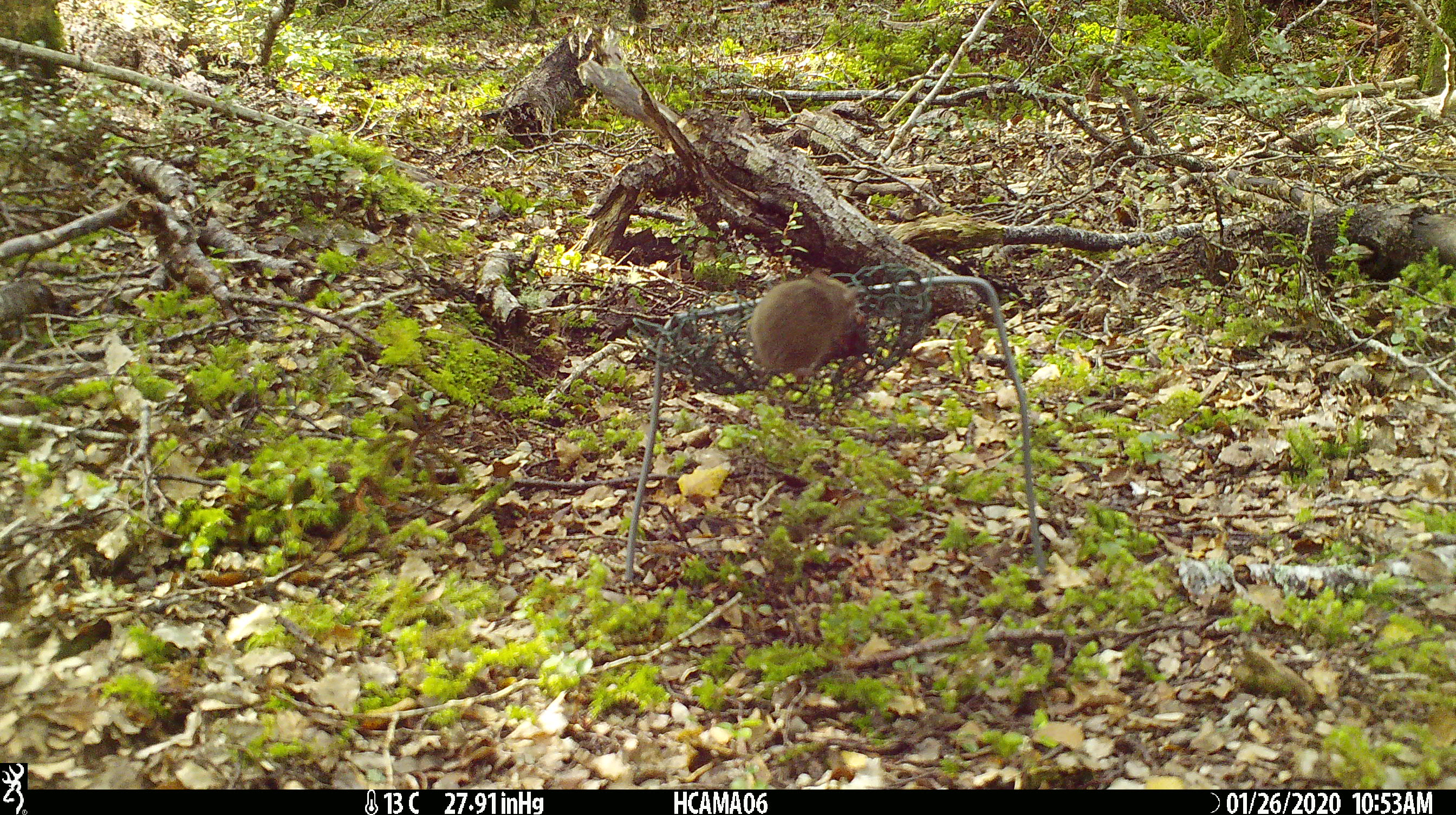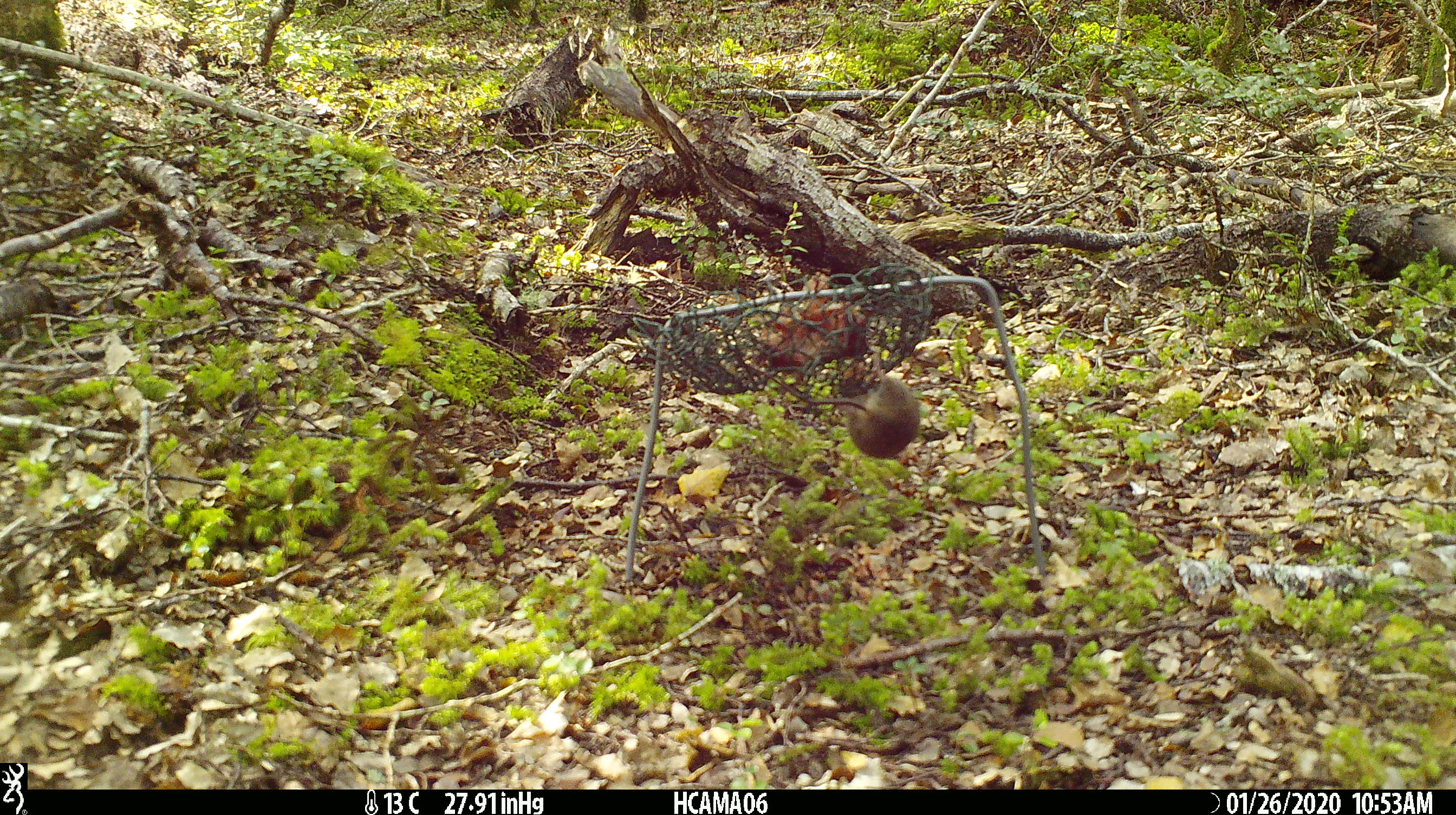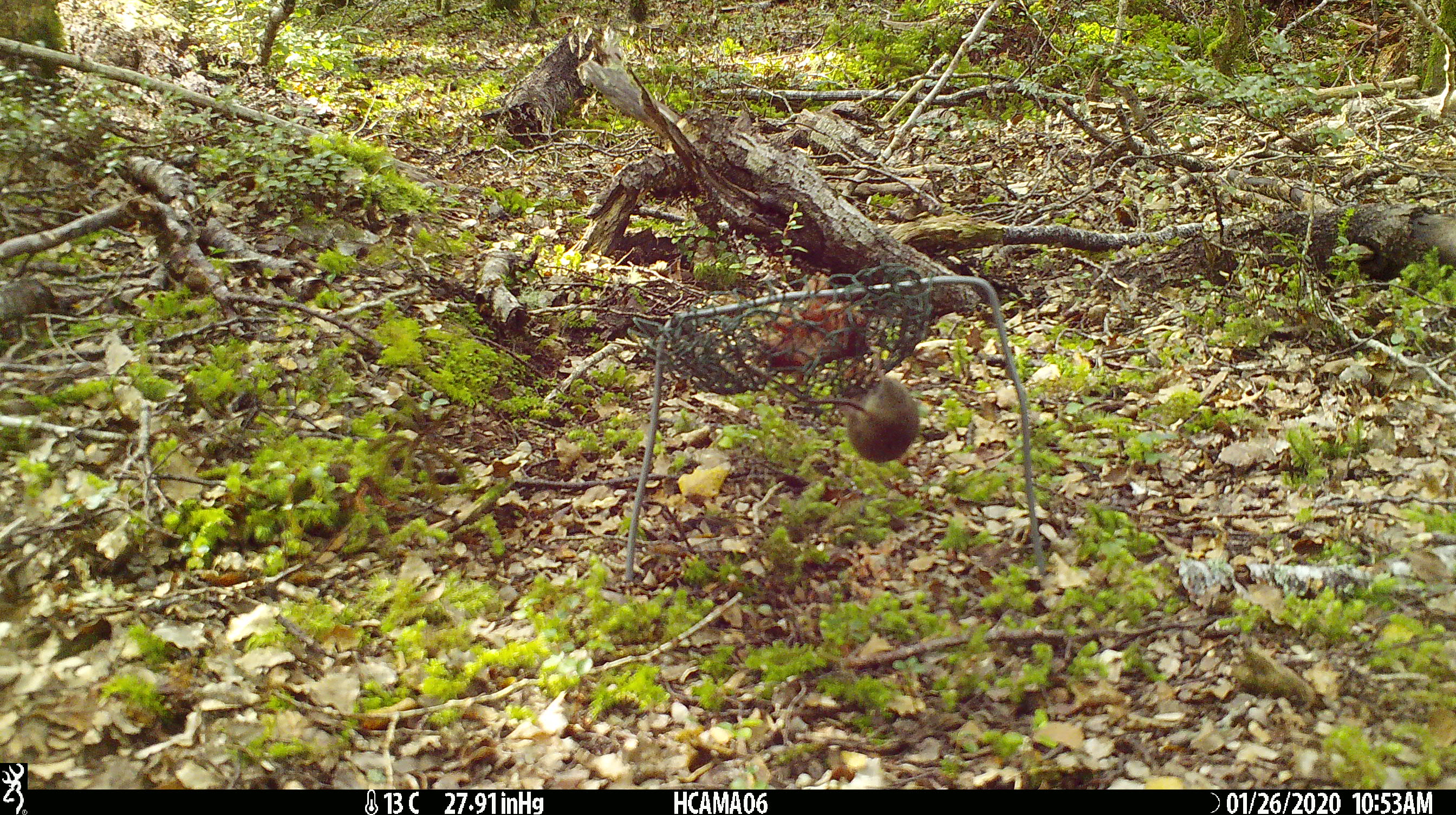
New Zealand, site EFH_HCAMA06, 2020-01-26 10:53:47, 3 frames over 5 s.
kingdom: Animalia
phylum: Chordata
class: Mammalia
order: Rodentia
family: Muridae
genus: Mus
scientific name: Mus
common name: mouse